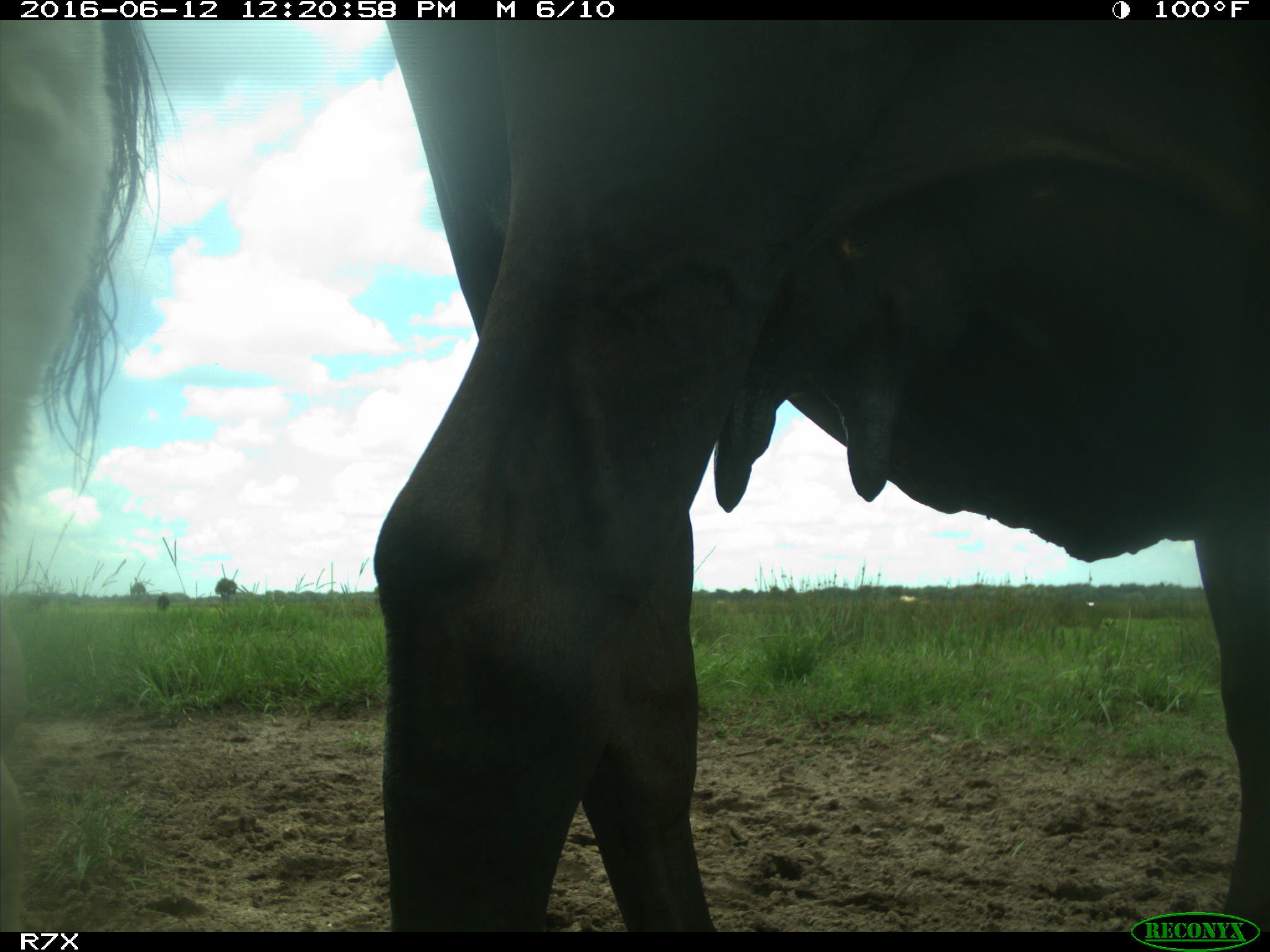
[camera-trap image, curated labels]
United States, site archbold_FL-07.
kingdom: Animalia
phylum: Chordata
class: Mammalia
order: Artiodactyla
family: Bovidae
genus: Bos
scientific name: Bos taurus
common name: domestic cow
Bos taurus (domestic cow).